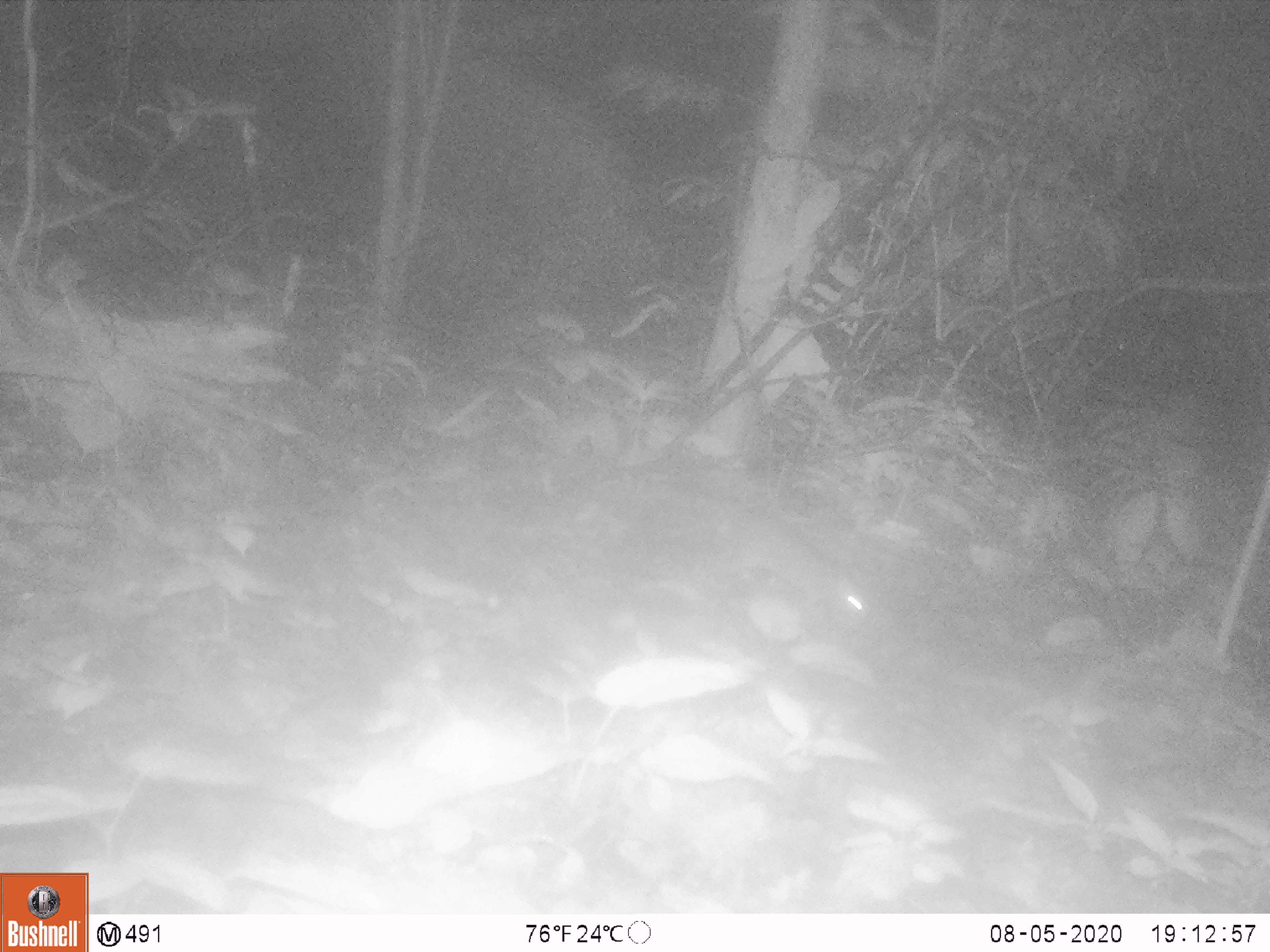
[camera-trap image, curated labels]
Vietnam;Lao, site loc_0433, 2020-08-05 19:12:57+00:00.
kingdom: Animalia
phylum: Chordata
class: Mammalia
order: Rodentia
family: Muridae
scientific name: Muridae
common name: old-world mice and rats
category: unidentified murid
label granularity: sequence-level